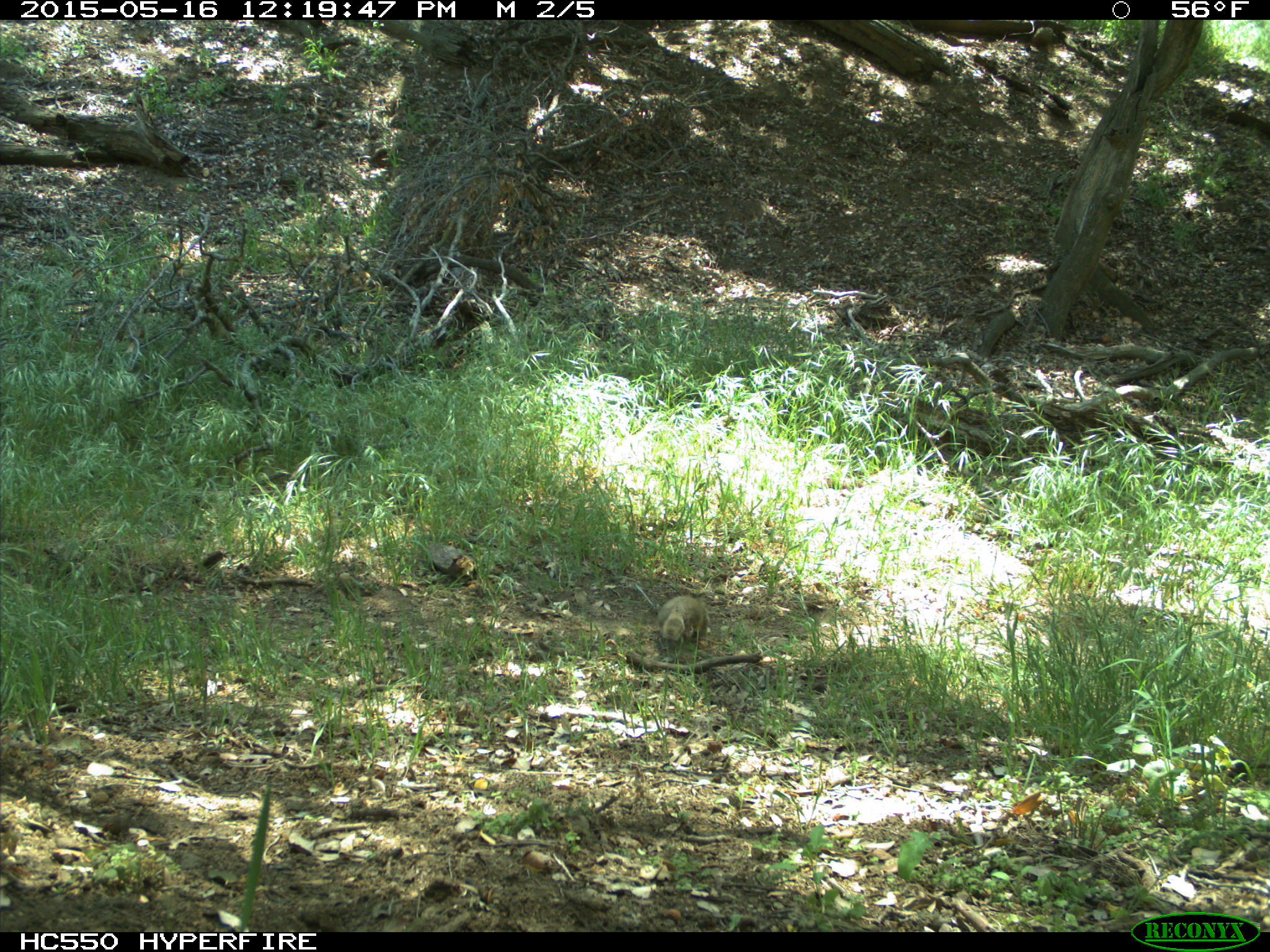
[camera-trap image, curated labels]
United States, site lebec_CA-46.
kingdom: Animalia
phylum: Chordata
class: Mammalia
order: Rodentia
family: Sciuridae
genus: Otospermophilus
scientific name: Otospermophilus beecheyi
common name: california ground squirrel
Otospermophilus beecheyi (california ground squirrel).